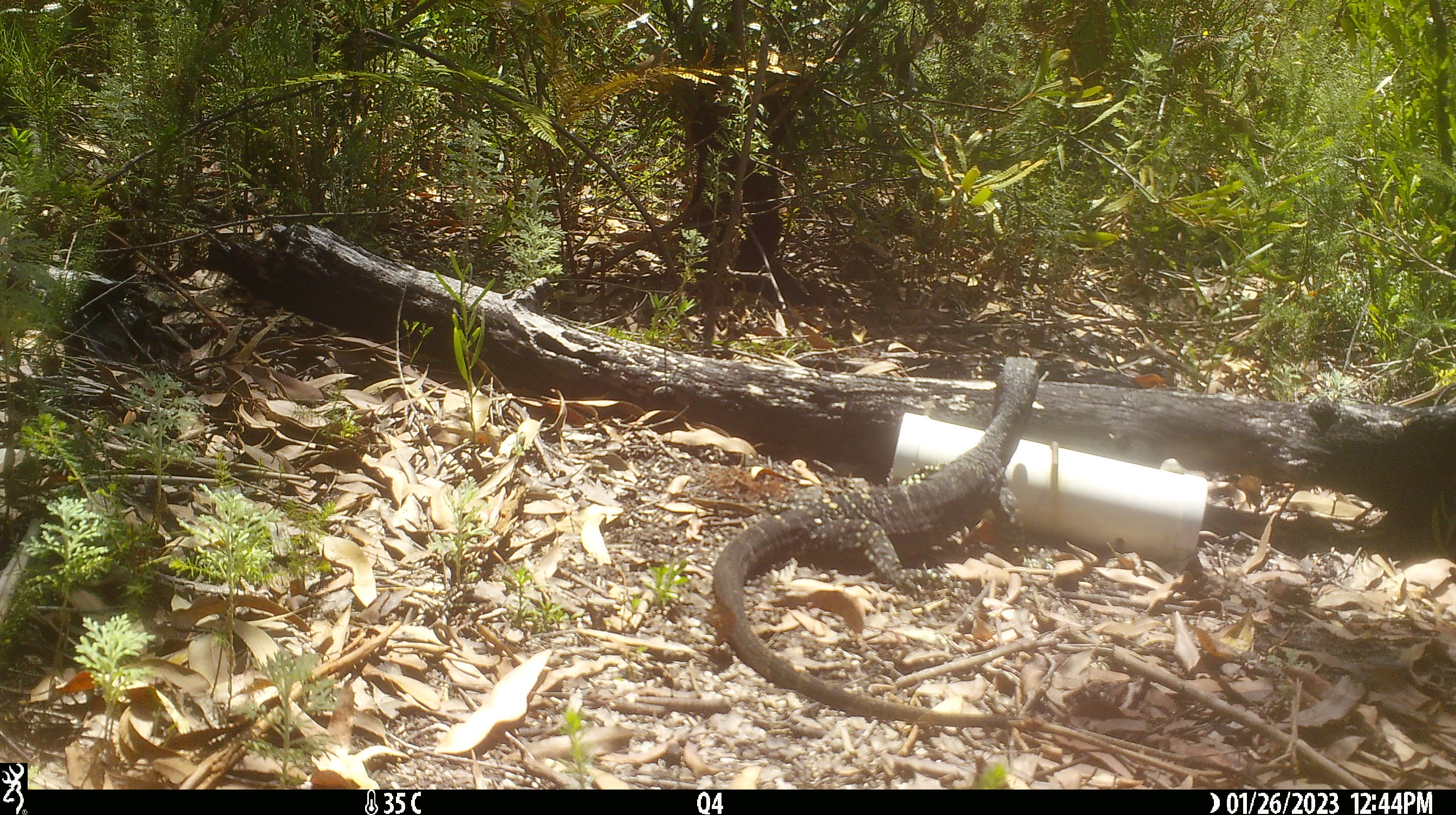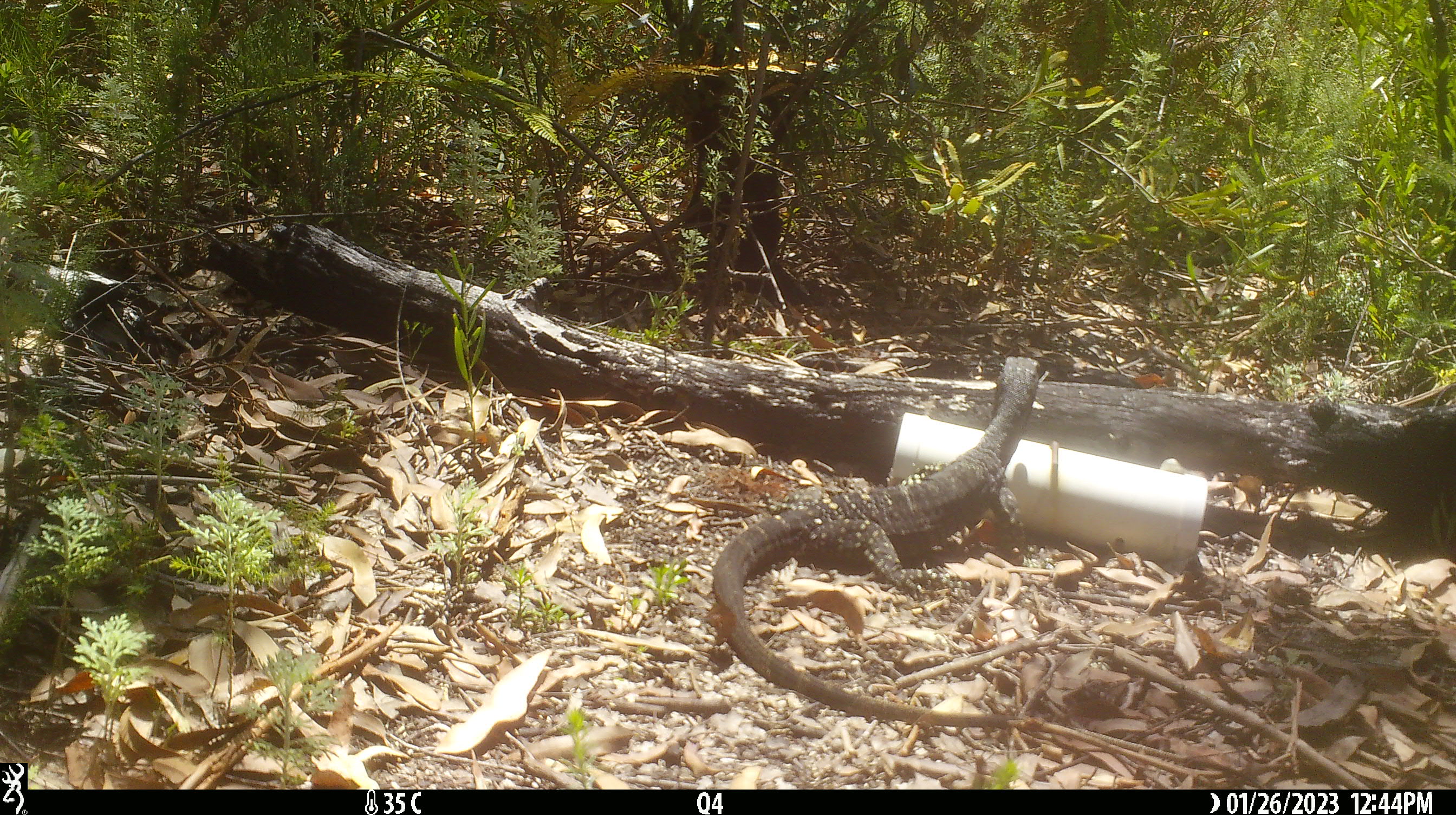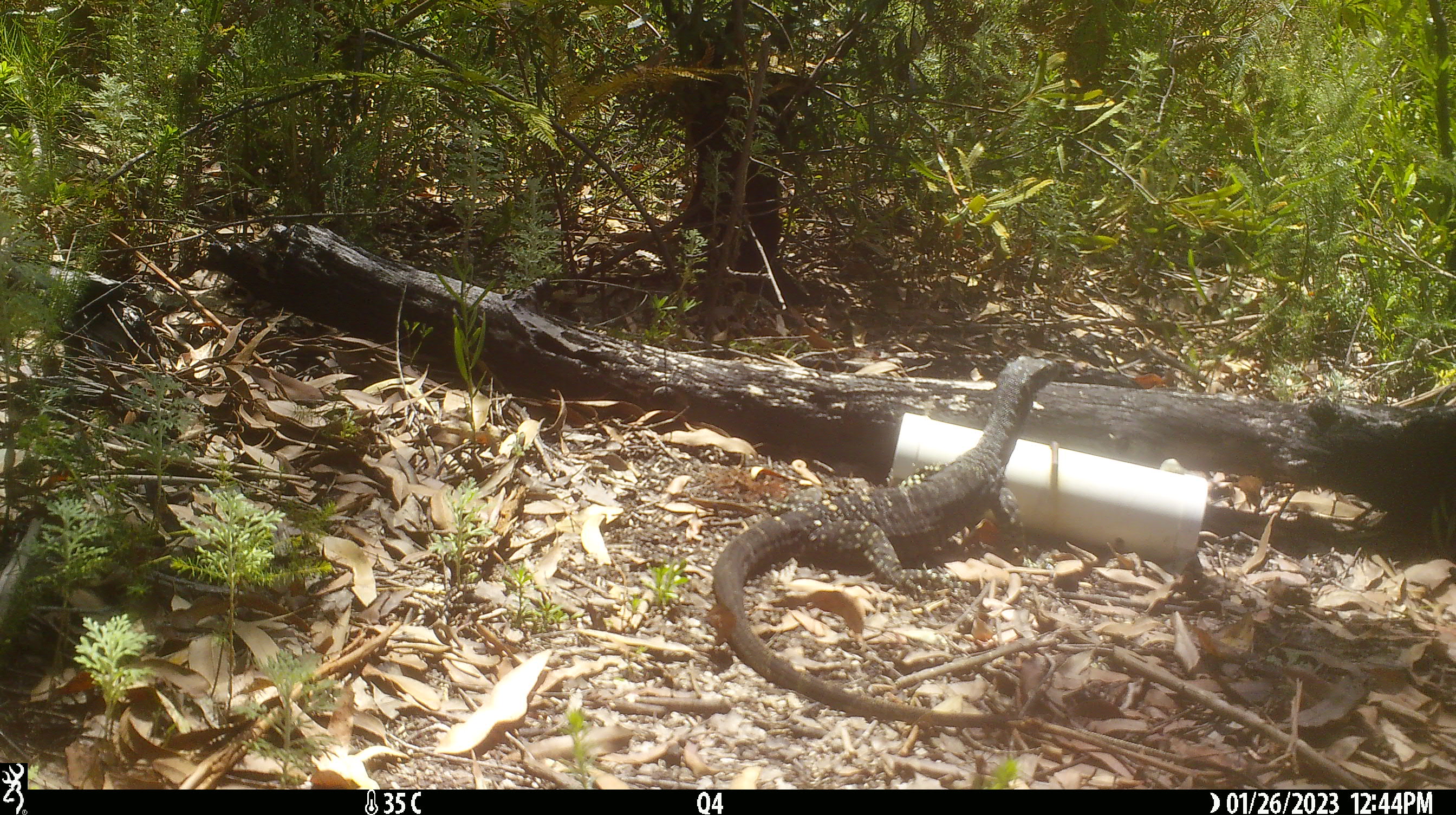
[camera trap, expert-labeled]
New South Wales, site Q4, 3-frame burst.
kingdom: Animalia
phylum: Chordata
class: Reptilia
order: Squamata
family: Varanidae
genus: Varanus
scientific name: Varanus varius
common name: lace monitor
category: goanna